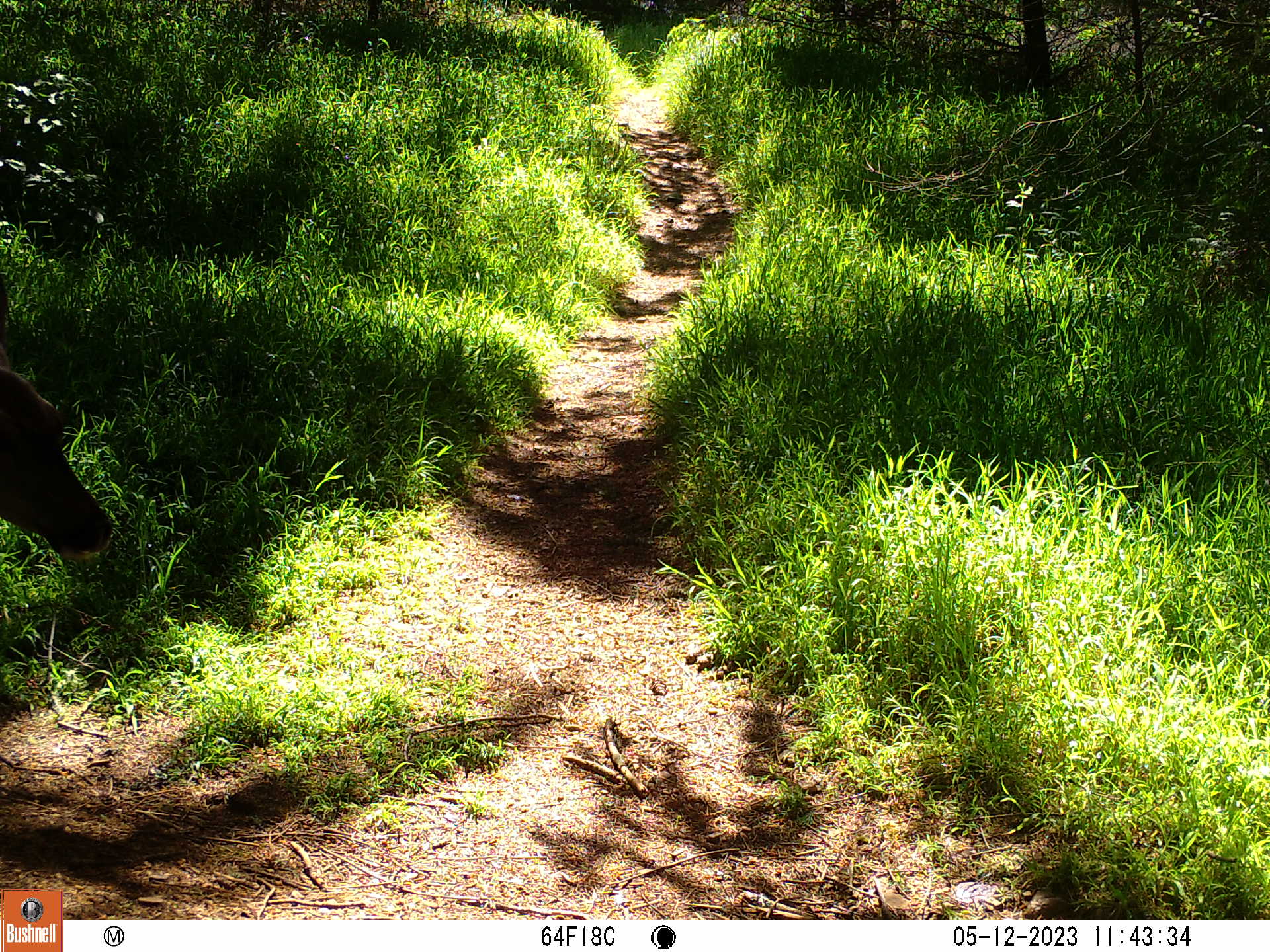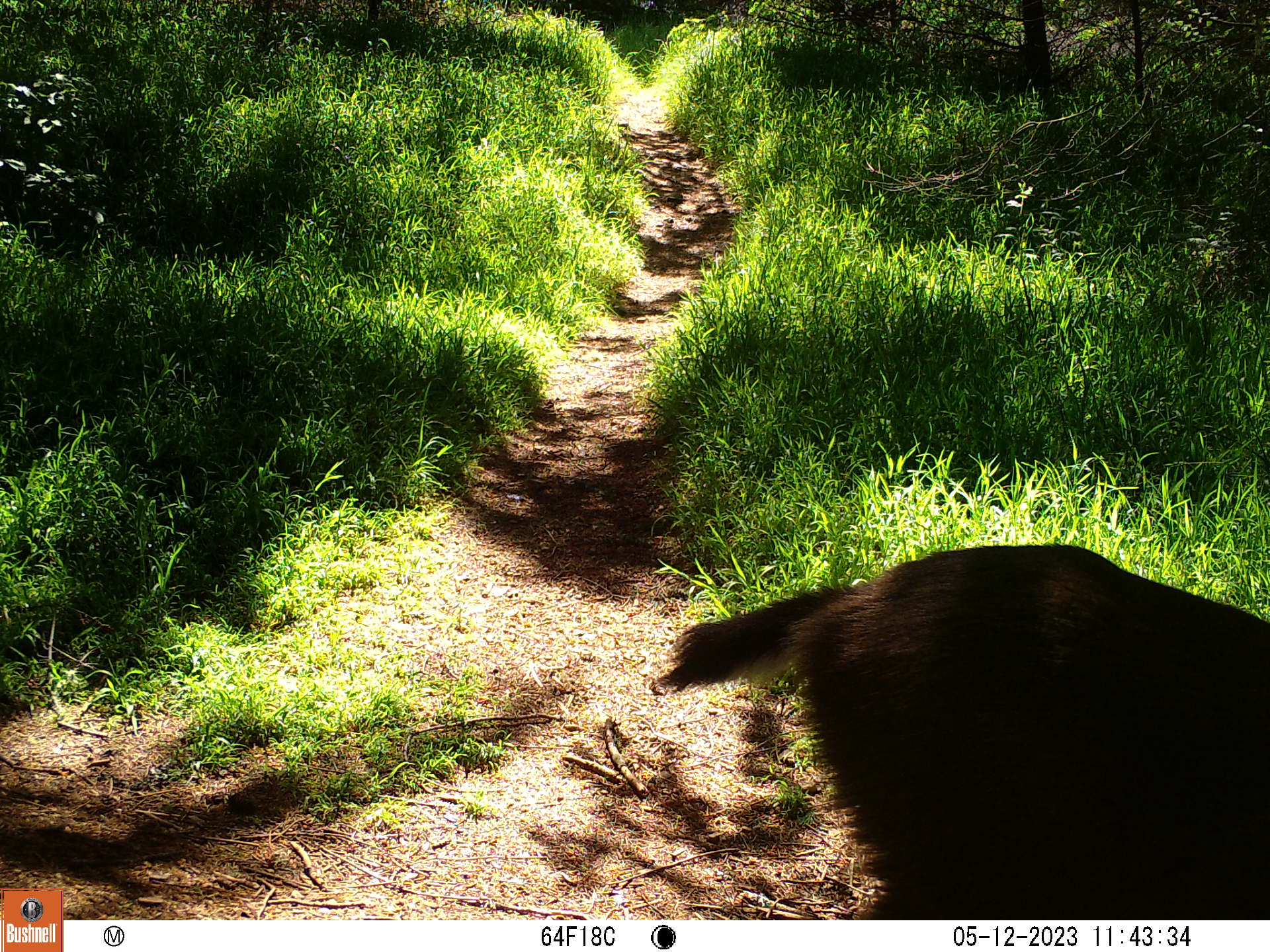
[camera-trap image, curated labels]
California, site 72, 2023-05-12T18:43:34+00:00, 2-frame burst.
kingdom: Animalia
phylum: Chordata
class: Mammalia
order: Artiodactyla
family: Cervidae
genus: Odocoileus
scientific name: Odocoileus hemionus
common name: mule deer